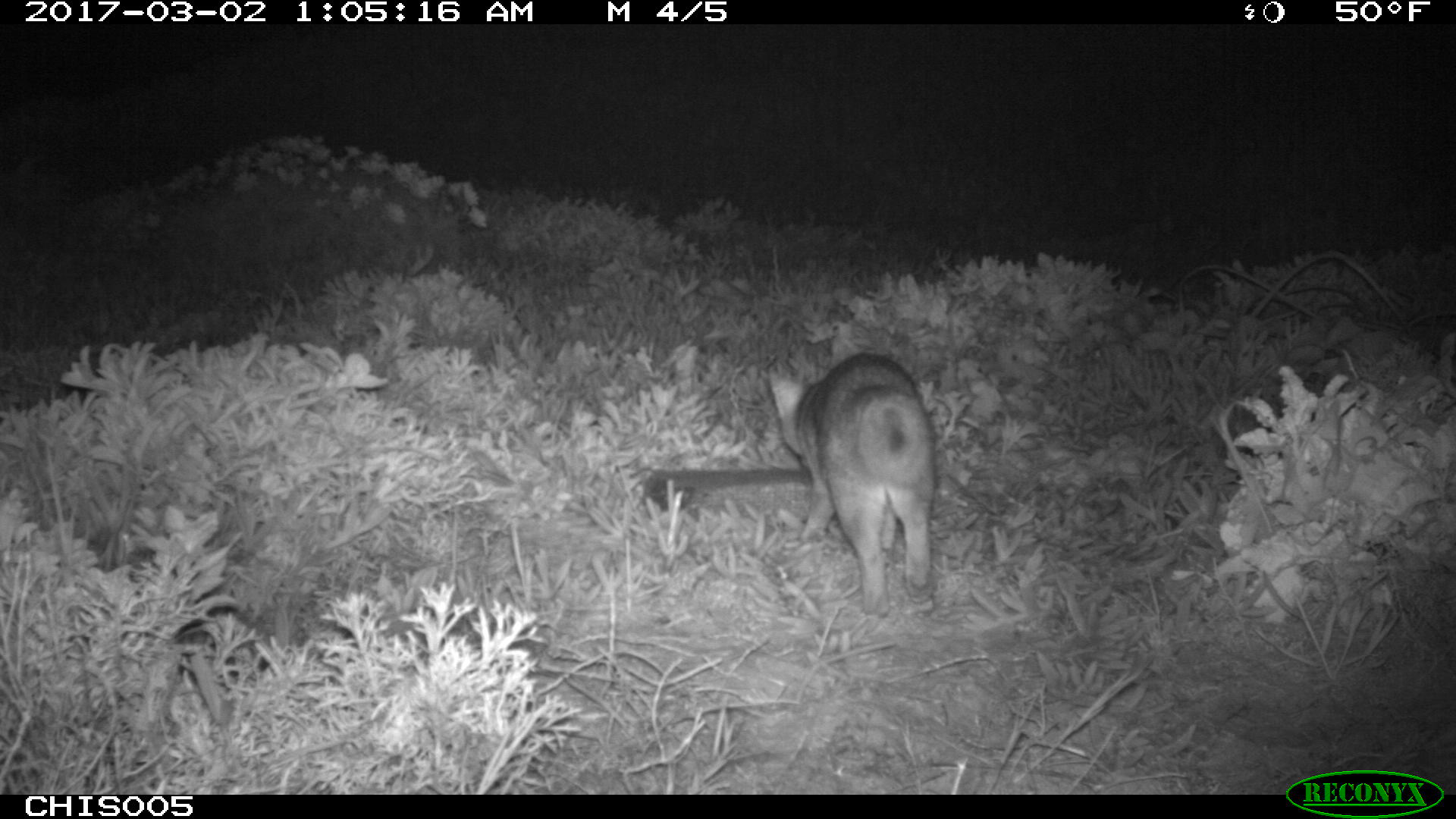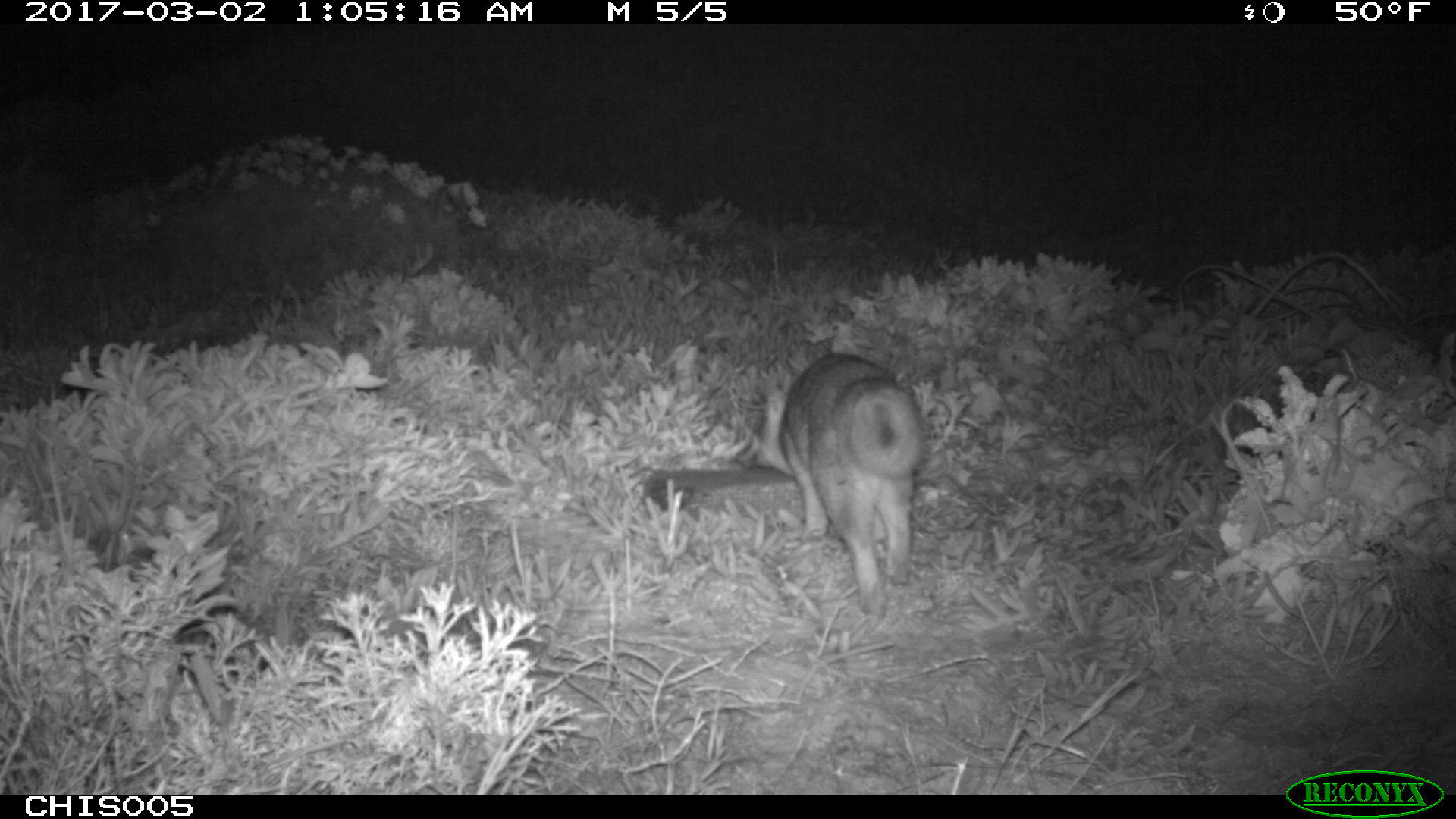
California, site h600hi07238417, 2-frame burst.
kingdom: Animalia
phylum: Chordata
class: Mammalia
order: Carnivora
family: Canidae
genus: Urocyon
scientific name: Urocyon littoralis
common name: island fox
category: fox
Fox (island fox) (Urocyon littoralis).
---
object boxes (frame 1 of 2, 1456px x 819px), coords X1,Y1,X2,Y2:
fox: 768,350,936,616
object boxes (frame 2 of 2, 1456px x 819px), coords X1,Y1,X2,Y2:
fox: 736,351,921,613